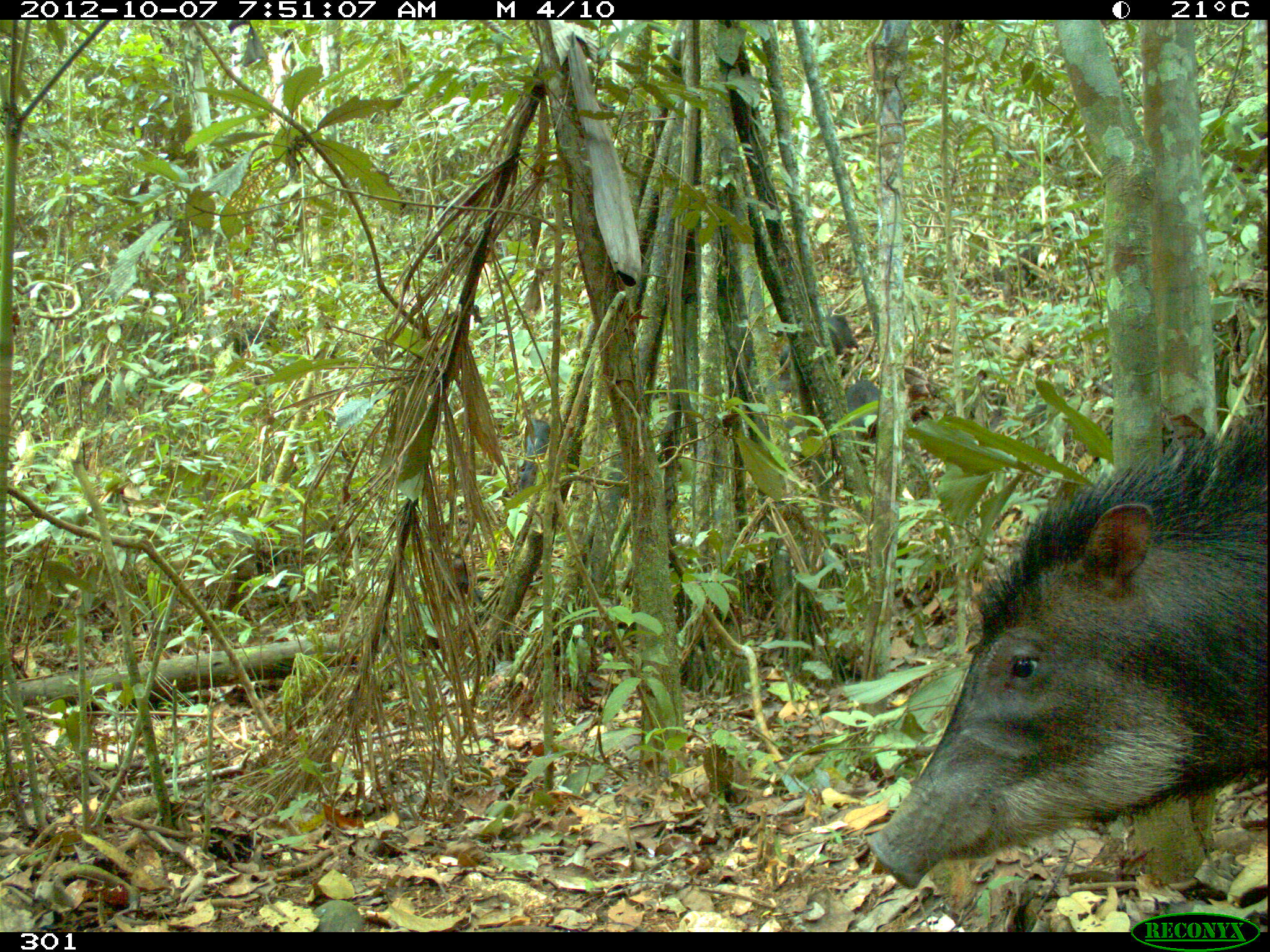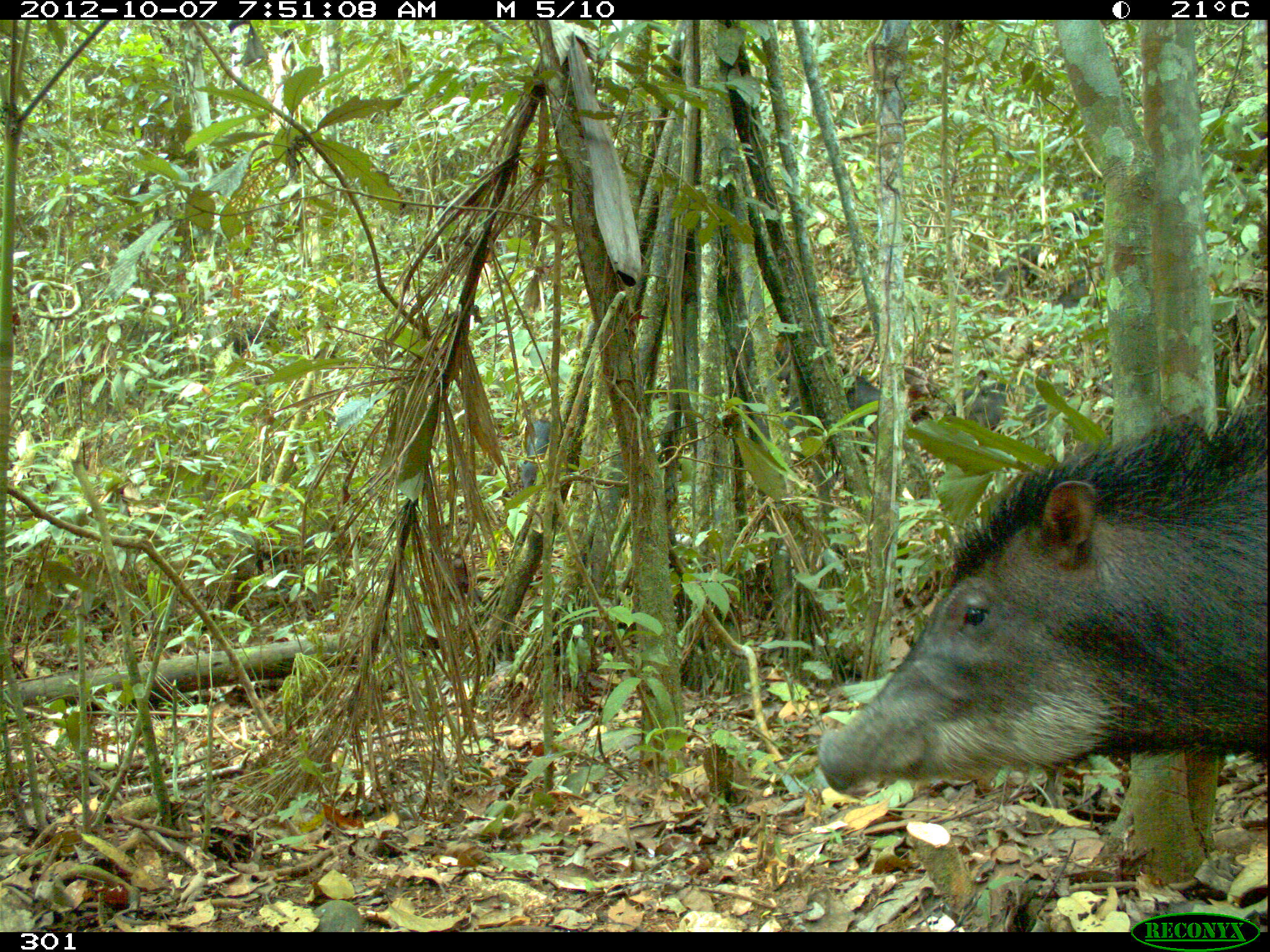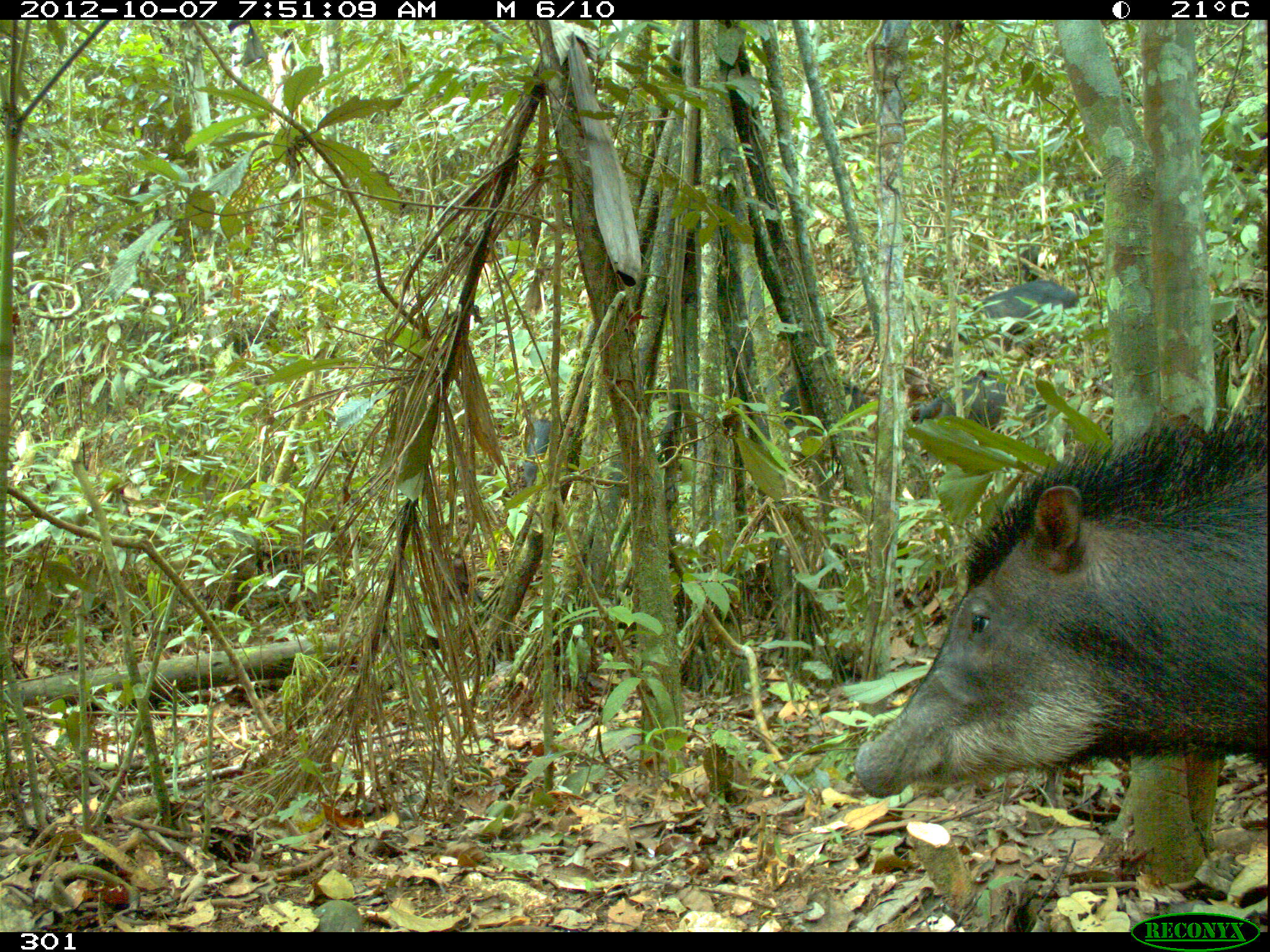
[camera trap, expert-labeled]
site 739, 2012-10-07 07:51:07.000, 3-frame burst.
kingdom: Animalia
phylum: Chordata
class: Mammalia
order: Artiodactyla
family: Tayassuidae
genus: Tayassu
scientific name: Tayassu pecari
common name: white-lipped peccary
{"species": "Tayassu pecari (white-lipped peccary)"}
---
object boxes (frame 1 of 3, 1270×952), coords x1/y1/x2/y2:
tayassu pecari: 856/403/1270/892; 783/377/880/463; 767/311/853/394; 1001/207/1085/291; 515/419/551/485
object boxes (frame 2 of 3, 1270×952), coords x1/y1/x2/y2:
tayassu pecari: 813/387/1270/793; 780/373/878/443; 963/371/1069/432; 990/227/1045/294; 773/322/833/375; 515/419/551/485; 1058/261/1097/312